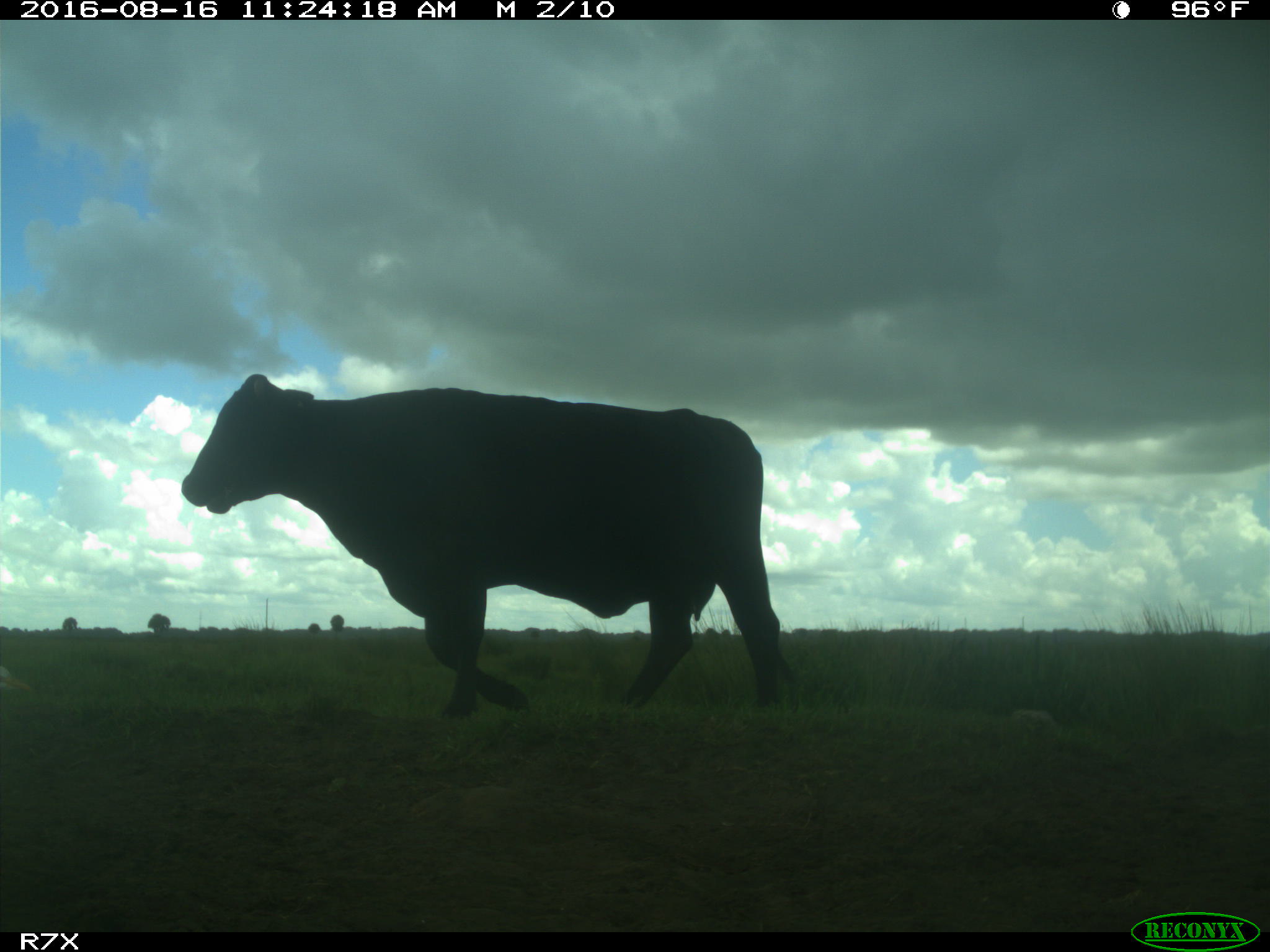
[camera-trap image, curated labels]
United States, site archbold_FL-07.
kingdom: Animalia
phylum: Chordata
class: Mammalia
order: Artiodactyla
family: Bovidae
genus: Bos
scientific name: Bos taurus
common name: domestic cow